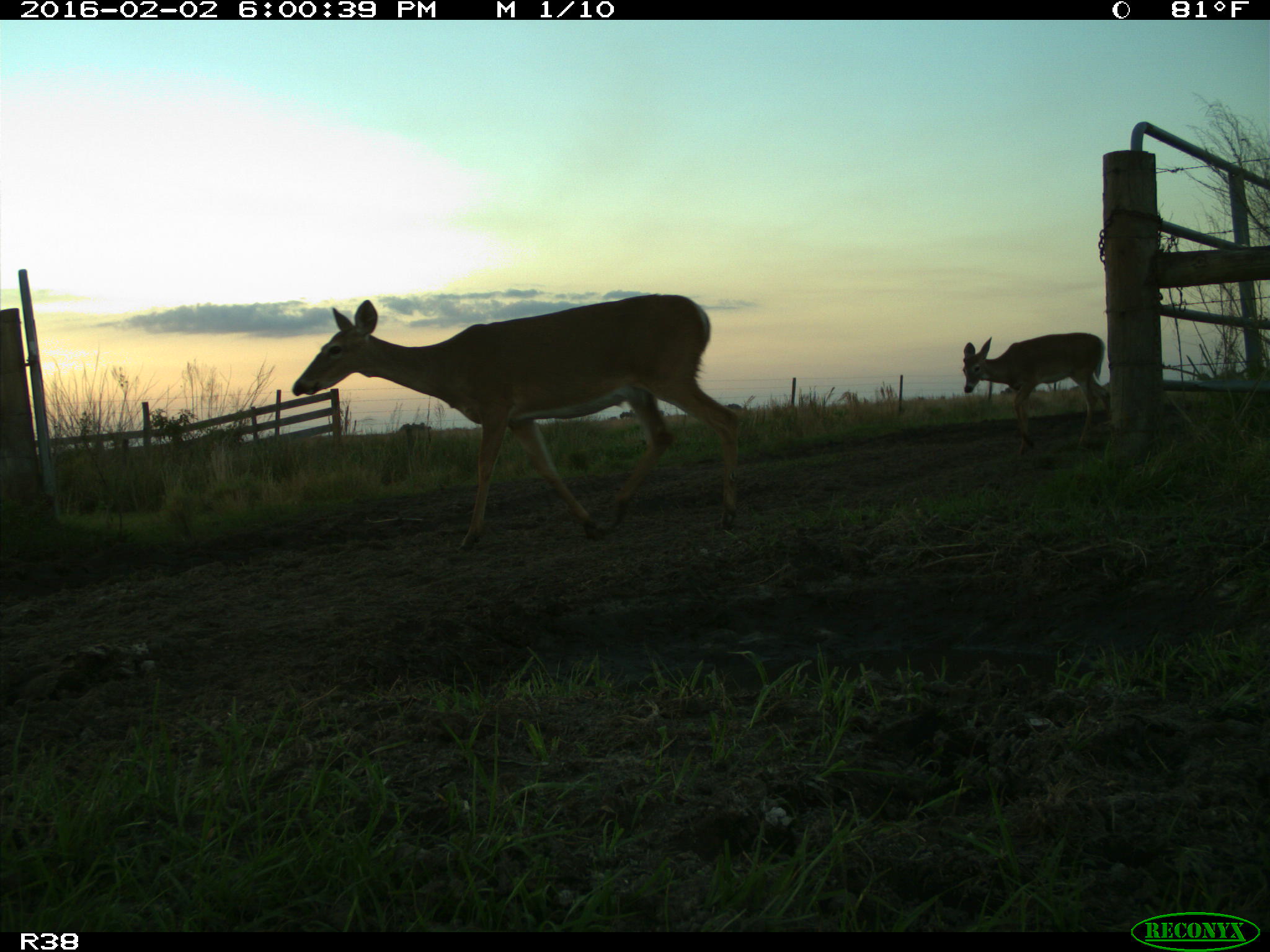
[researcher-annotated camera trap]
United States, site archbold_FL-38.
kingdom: Animalia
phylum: Chordata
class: Mammalia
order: Artiodactyla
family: Cervidae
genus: Odocoileus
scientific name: Odocoileus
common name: deer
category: unidentified deer